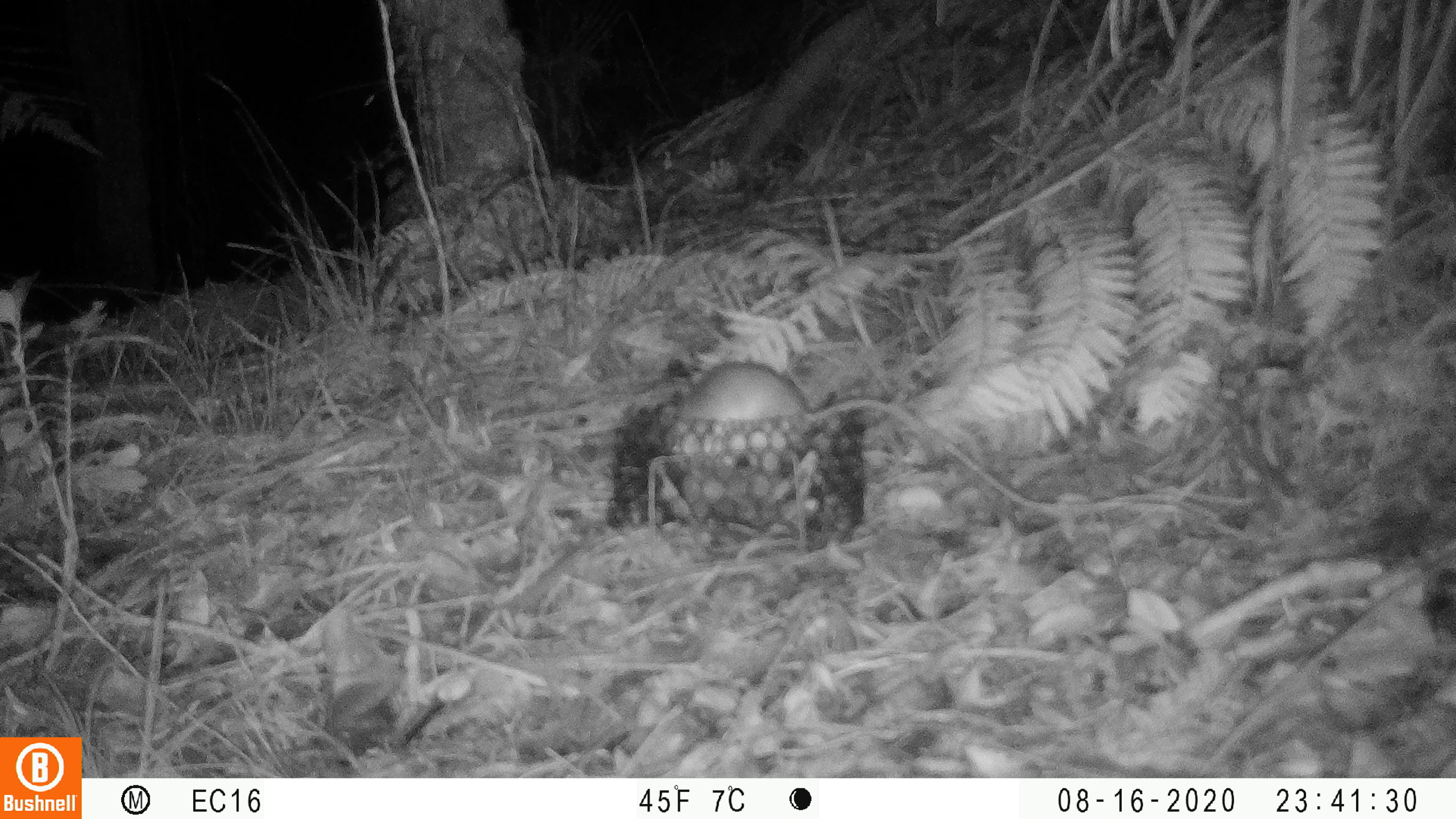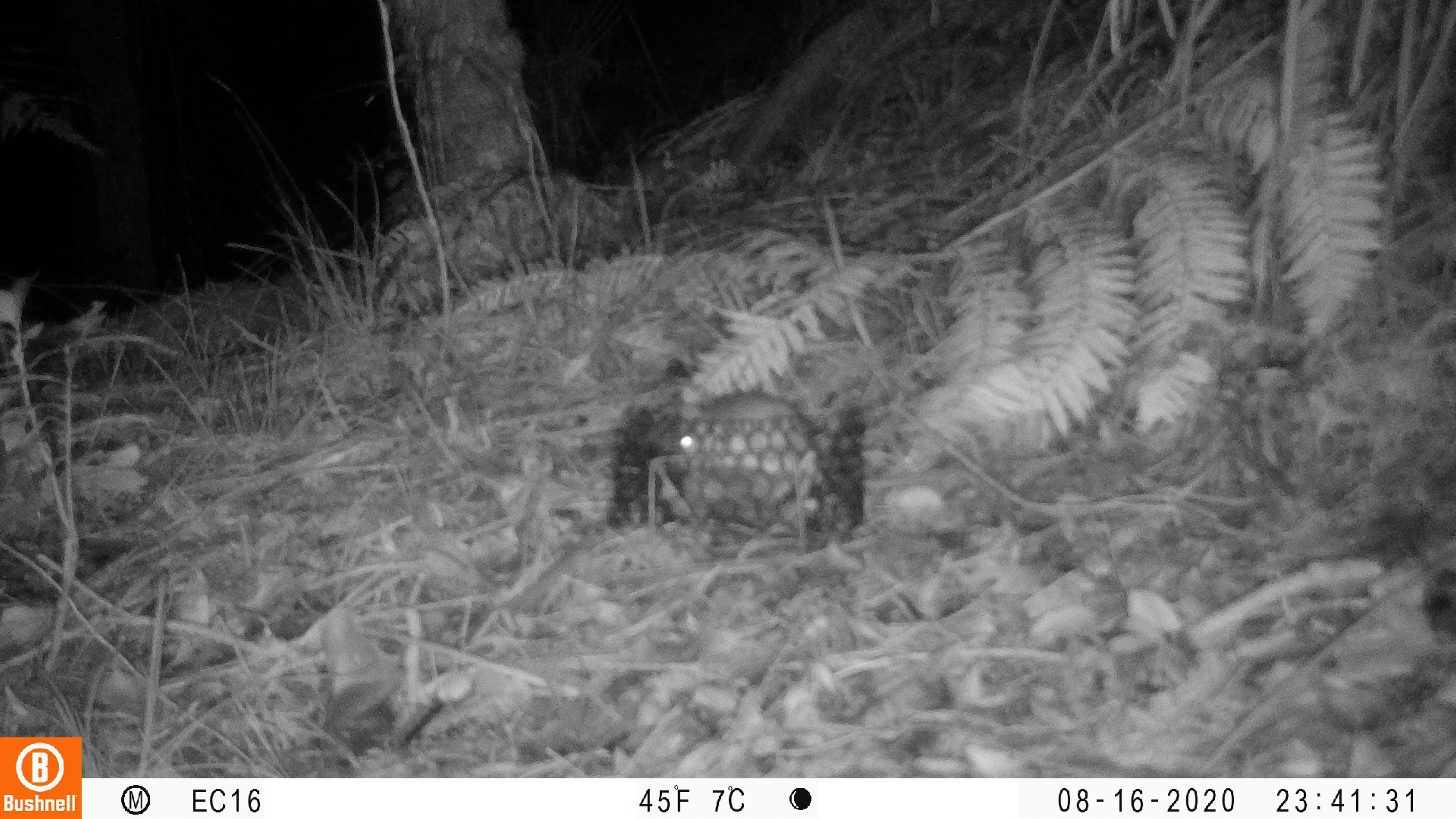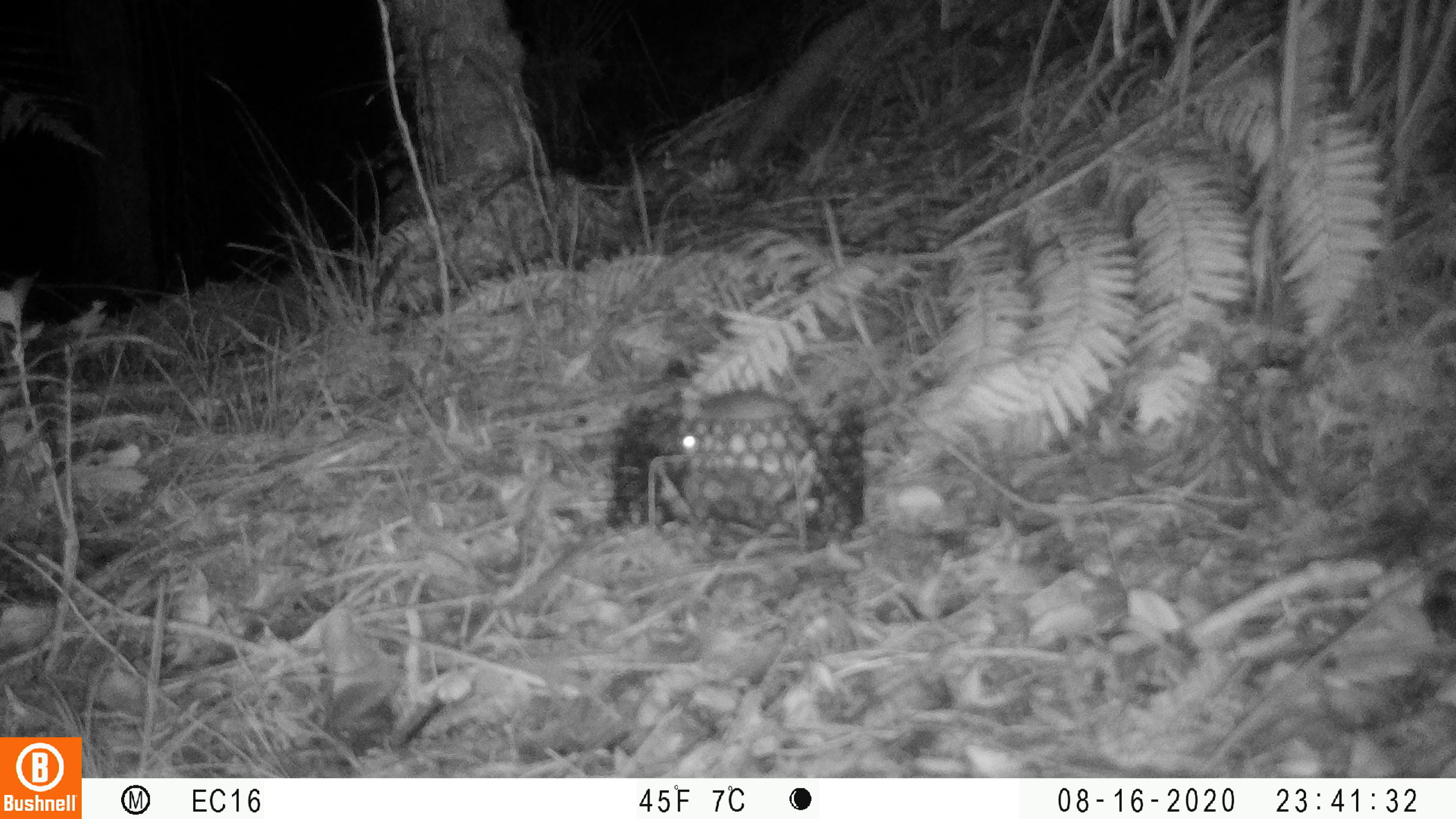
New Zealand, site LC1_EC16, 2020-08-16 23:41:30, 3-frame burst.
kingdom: Animalia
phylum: Chordata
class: Mammalia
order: Rodentia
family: Muridae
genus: Rattus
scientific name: Rattus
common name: rat